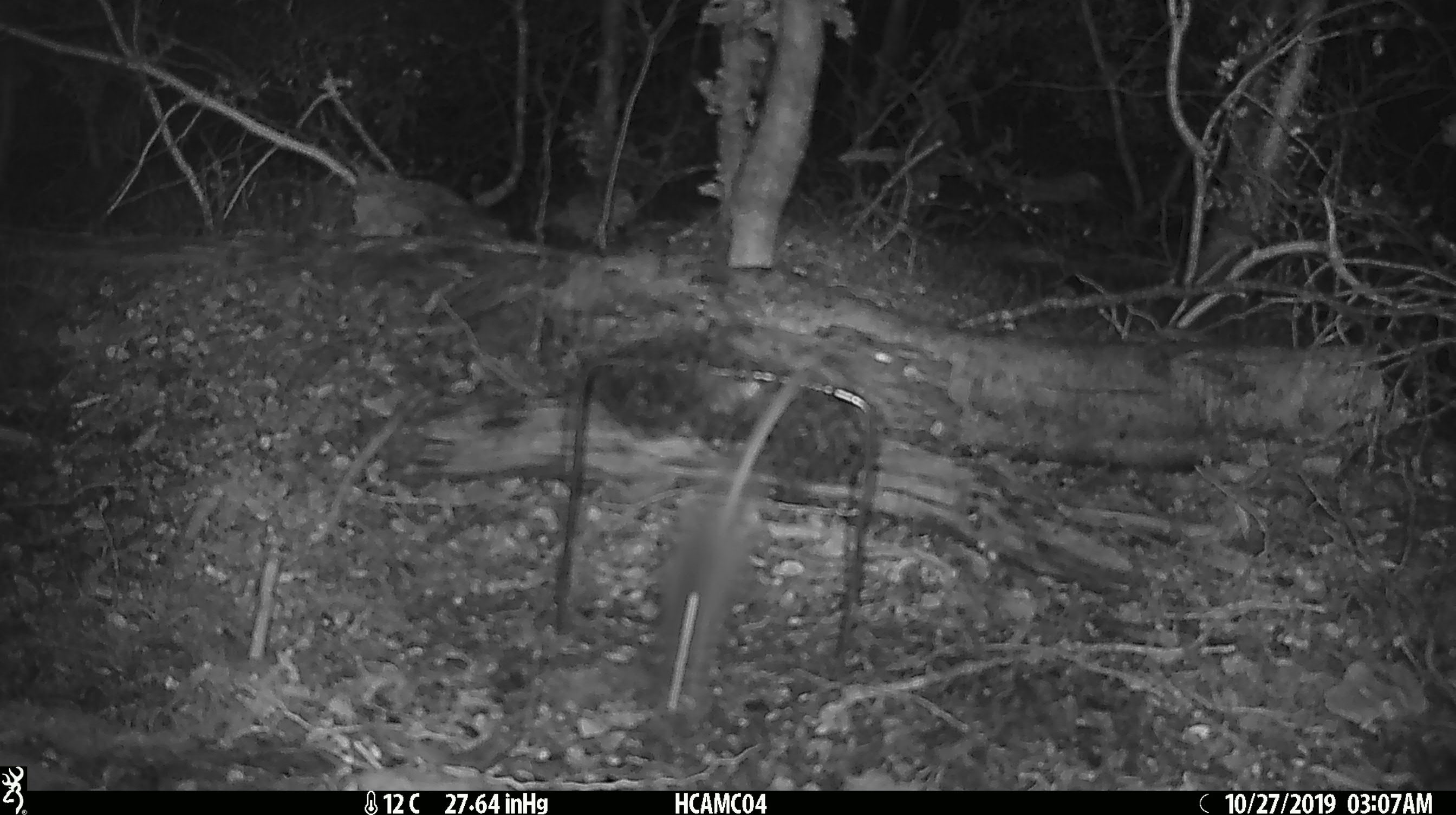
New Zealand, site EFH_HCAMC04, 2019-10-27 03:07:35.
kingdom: Animalia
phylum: Chordata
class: Mammalia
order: Rodentia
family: Muridae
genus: Mus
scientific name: Mus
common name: mouse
Mouse (Mus).